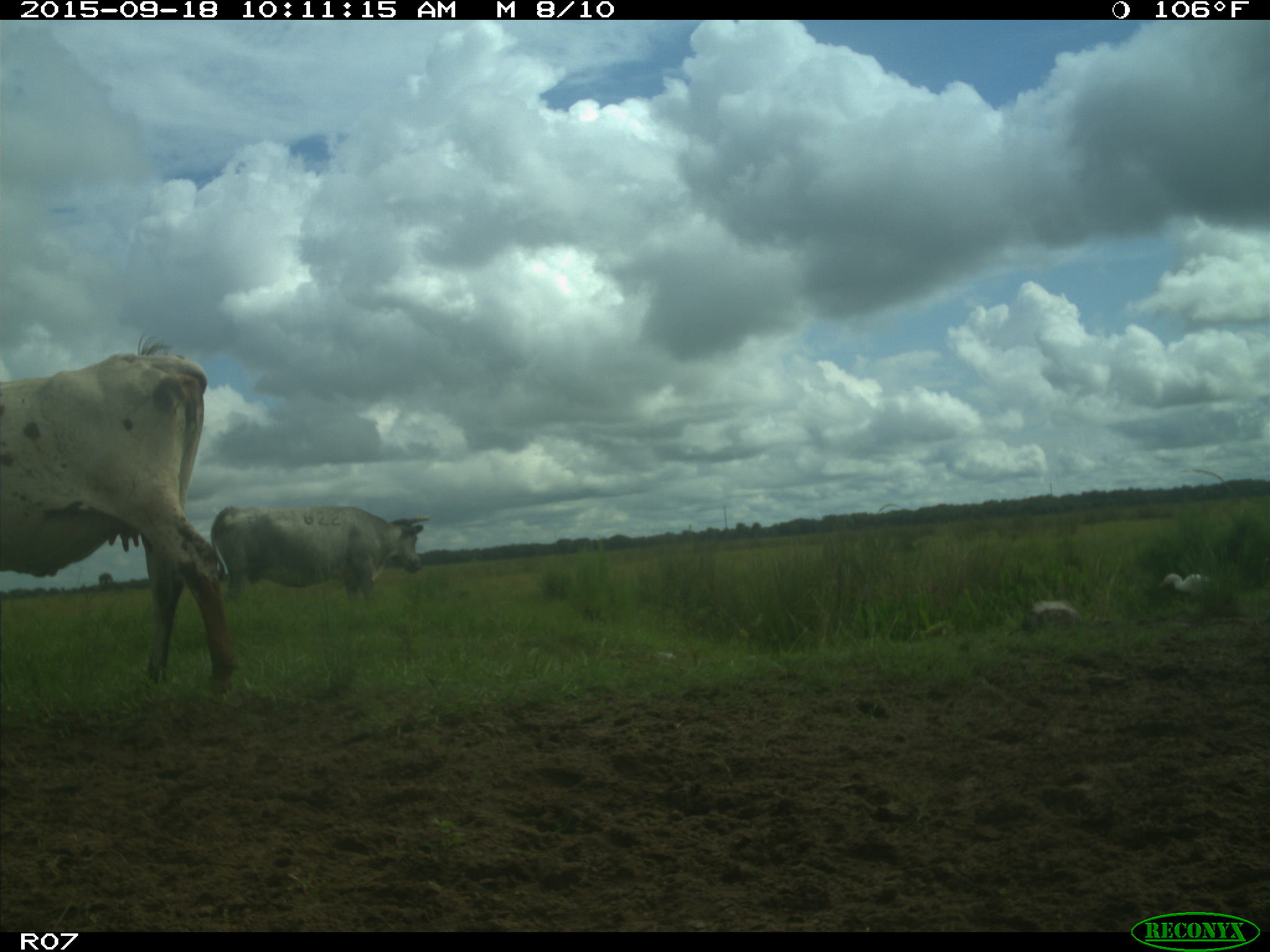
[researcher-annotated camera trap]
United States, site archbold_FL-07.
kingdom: Animalia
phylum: Chordata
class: Mammalia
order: Artiodactyla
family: Bovidae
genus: Bos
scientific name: Bos taurus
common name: domestic cow